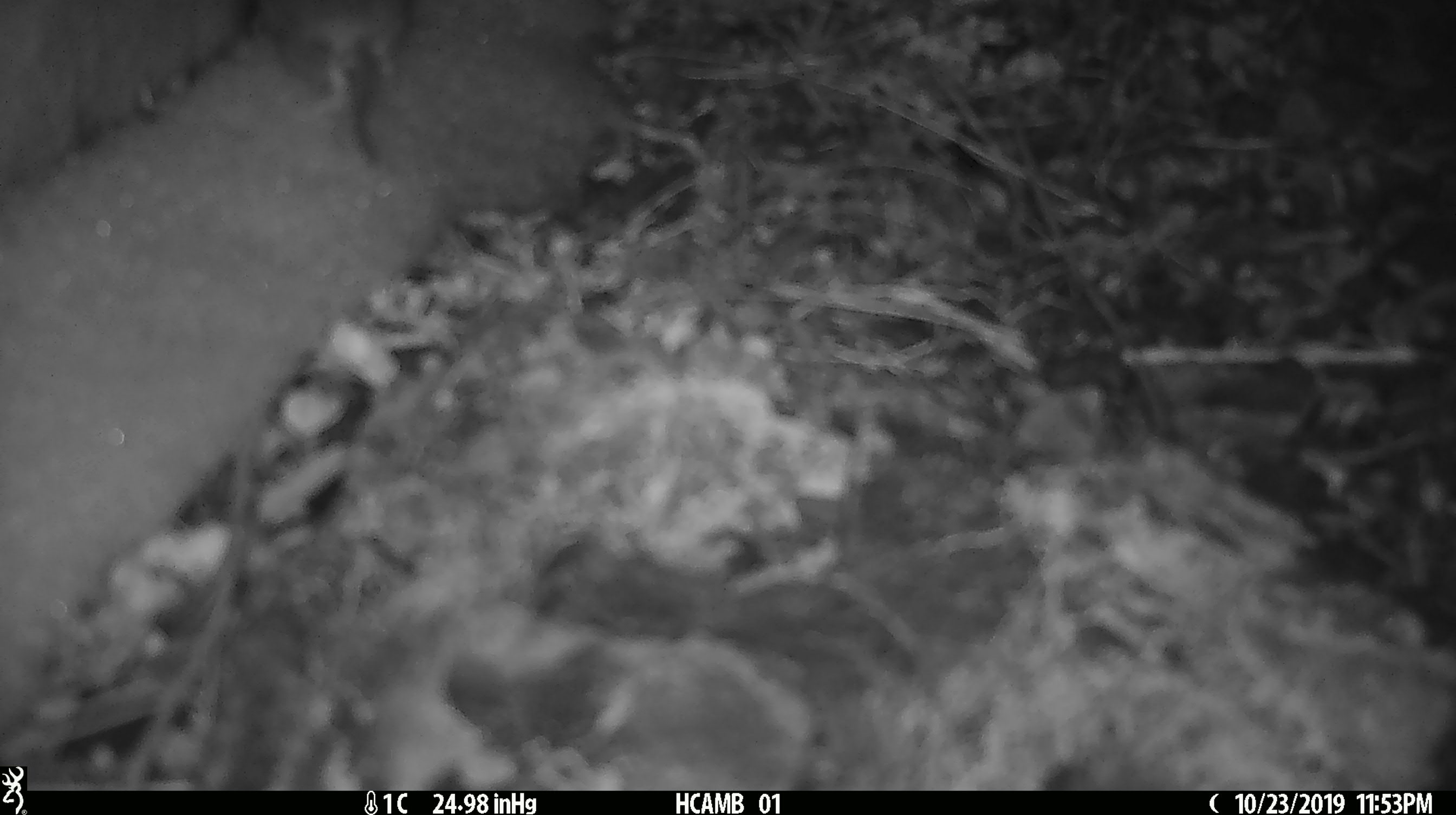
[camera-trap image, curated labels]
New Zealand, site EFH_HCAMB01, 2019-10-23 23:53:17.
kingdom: Animalia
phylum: Chordata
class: Mammalia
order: Rodentia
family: Muridae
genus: Mus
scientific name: Mus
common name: mouse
Mouse (Mus).